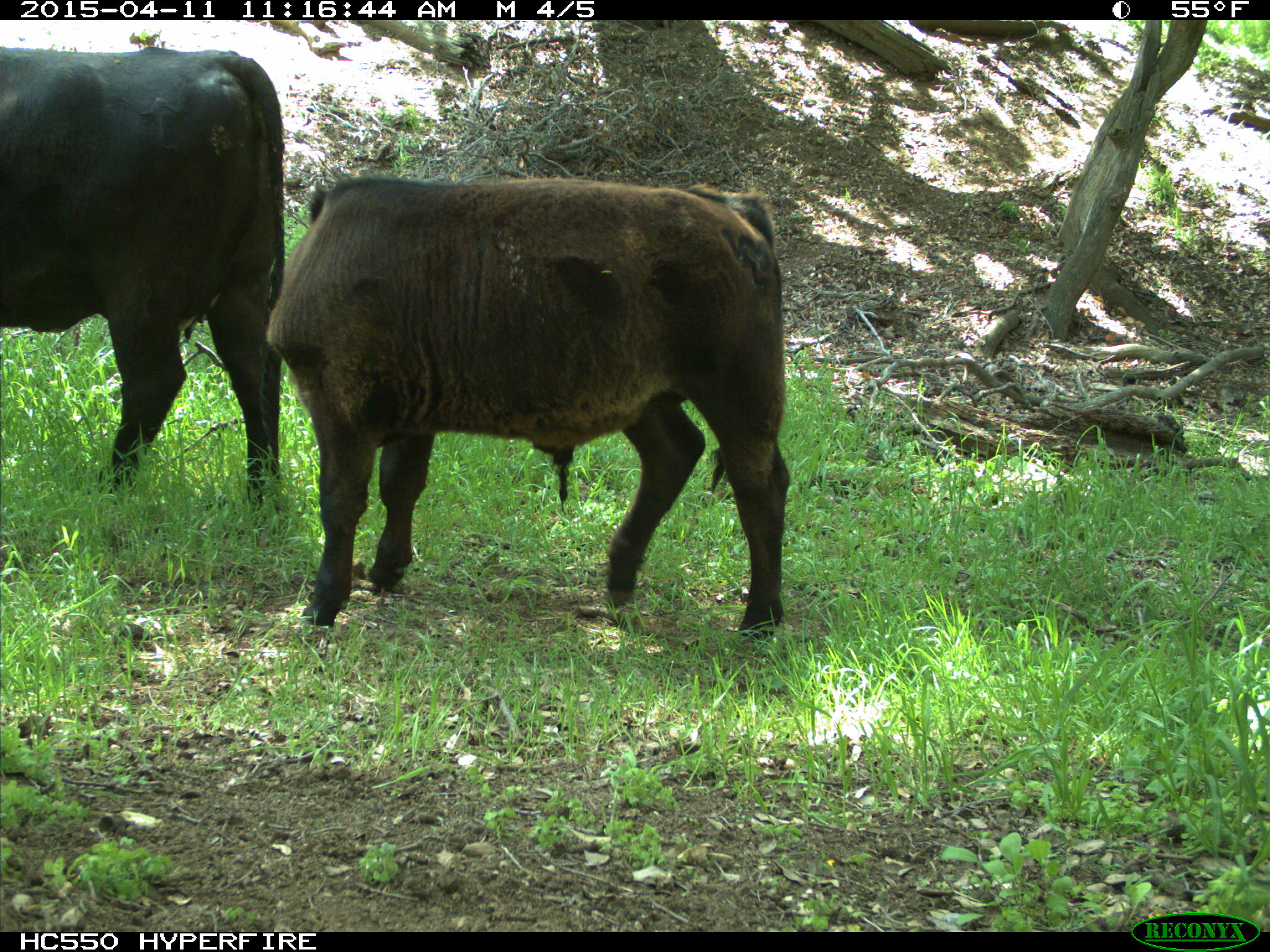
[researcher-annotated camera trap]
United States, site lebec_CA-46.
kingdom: Animalia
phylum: Chordata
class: Mammalia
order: Artiodactyla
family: Bovidae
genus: Bos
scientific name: Bos taurus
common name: domestic cow